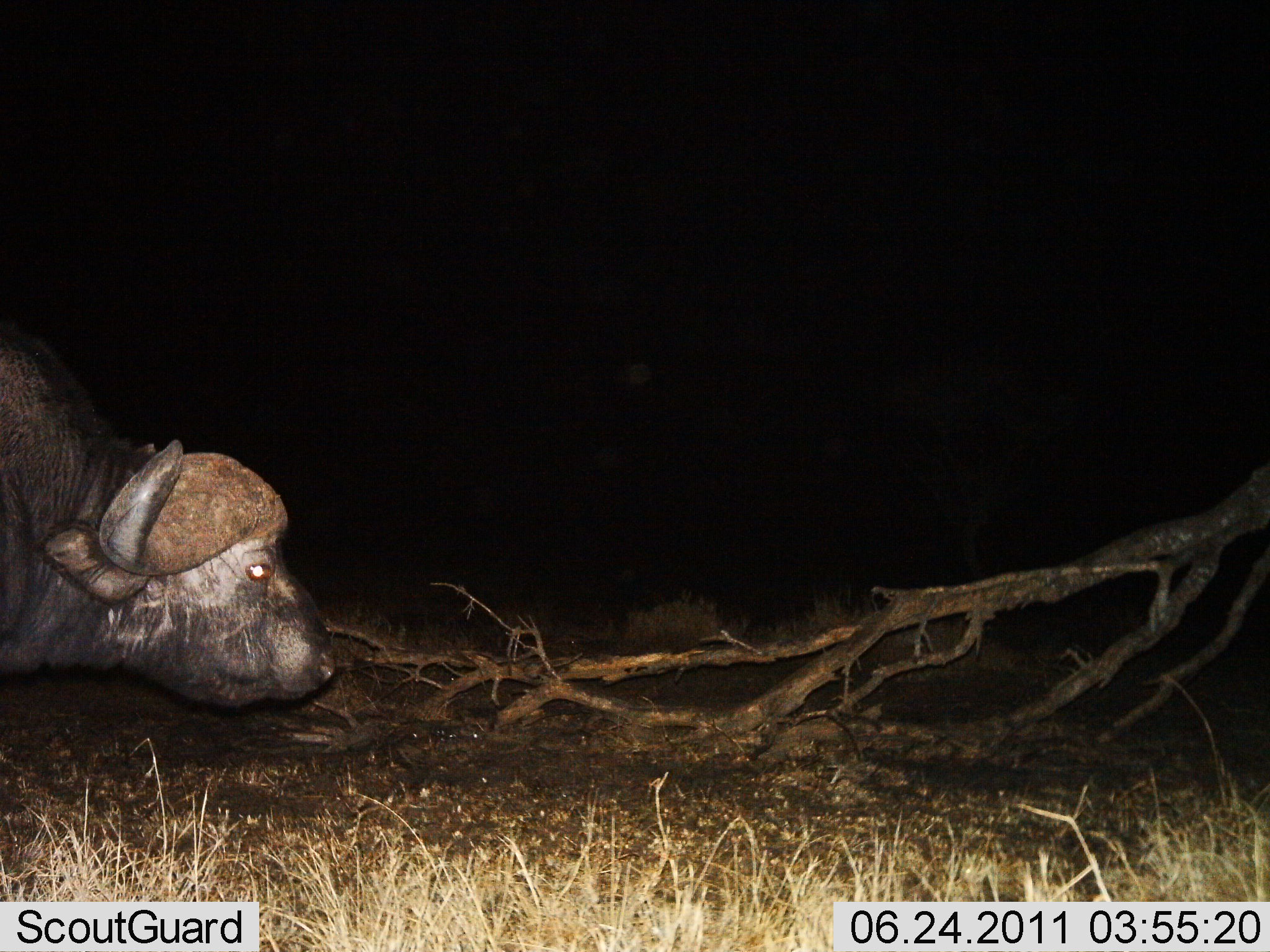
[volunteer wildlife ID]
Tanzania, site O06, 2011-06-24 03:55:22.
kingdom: Animalia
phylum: Chordata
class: Mammalia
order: Artiodactyla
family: Bovidae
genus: Syncerus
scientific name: Syncerus caffer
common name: cape buffalo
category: buffalo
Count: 1.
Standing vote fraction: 45%.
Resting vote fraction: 9%.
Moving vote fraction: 27%.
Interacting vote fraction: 9%.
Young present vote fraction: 0%.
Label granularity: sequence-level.